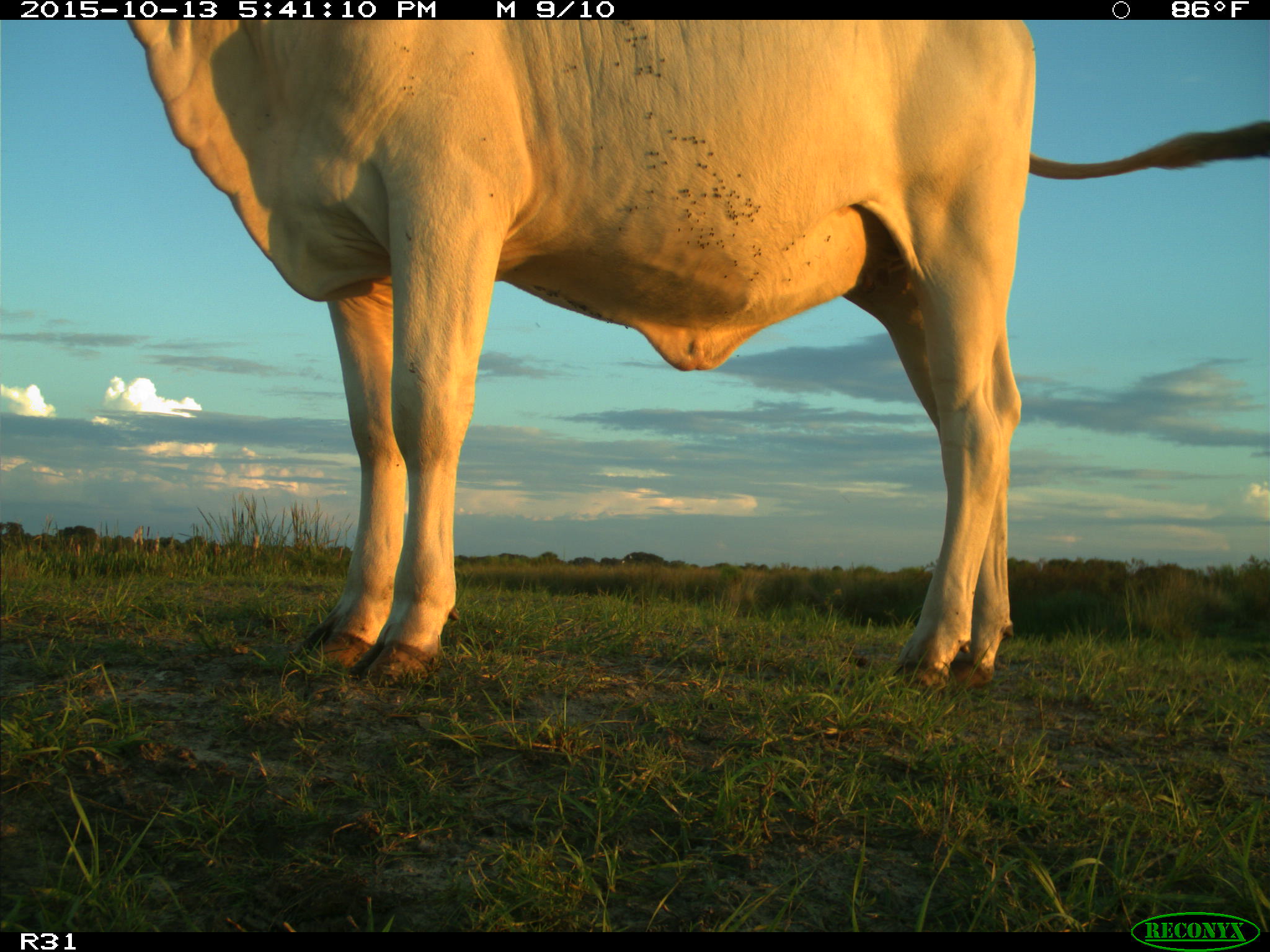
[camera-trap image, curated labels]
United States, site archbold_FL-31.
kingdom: Animalia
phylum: Chordata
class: Mammalia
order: Artiodactyla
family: Bovidae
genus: Bos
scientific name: Bos taurus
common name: domestic cow